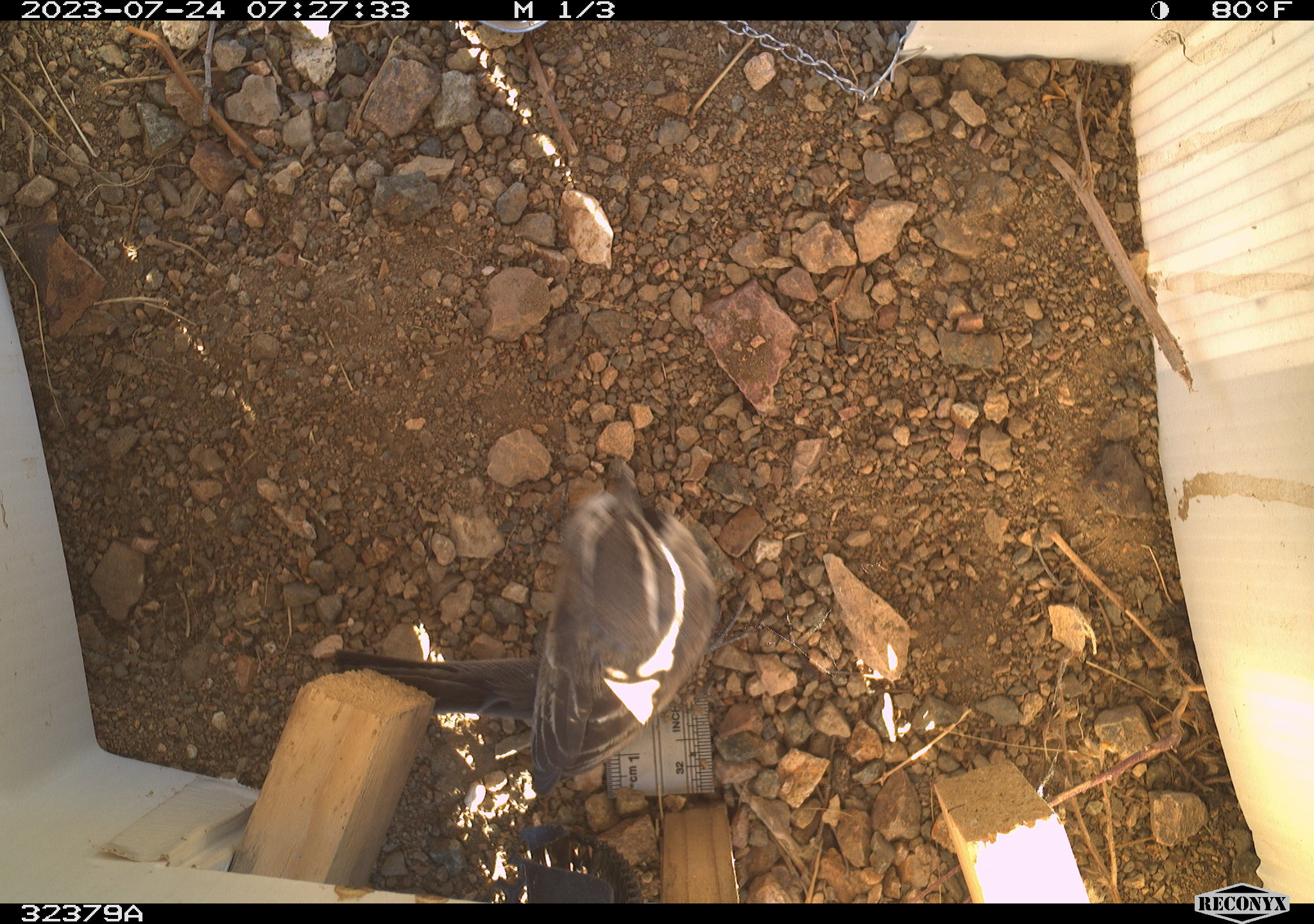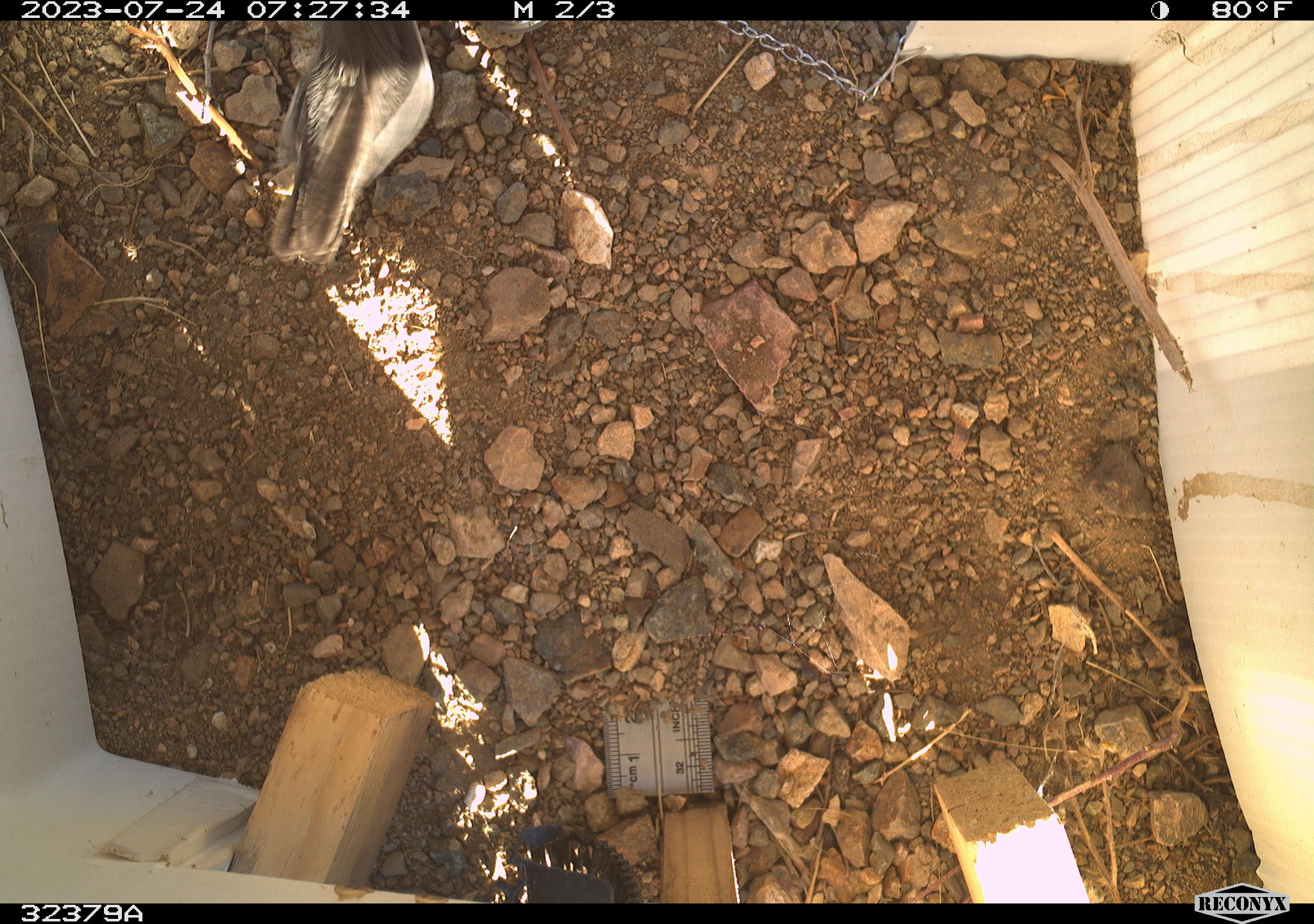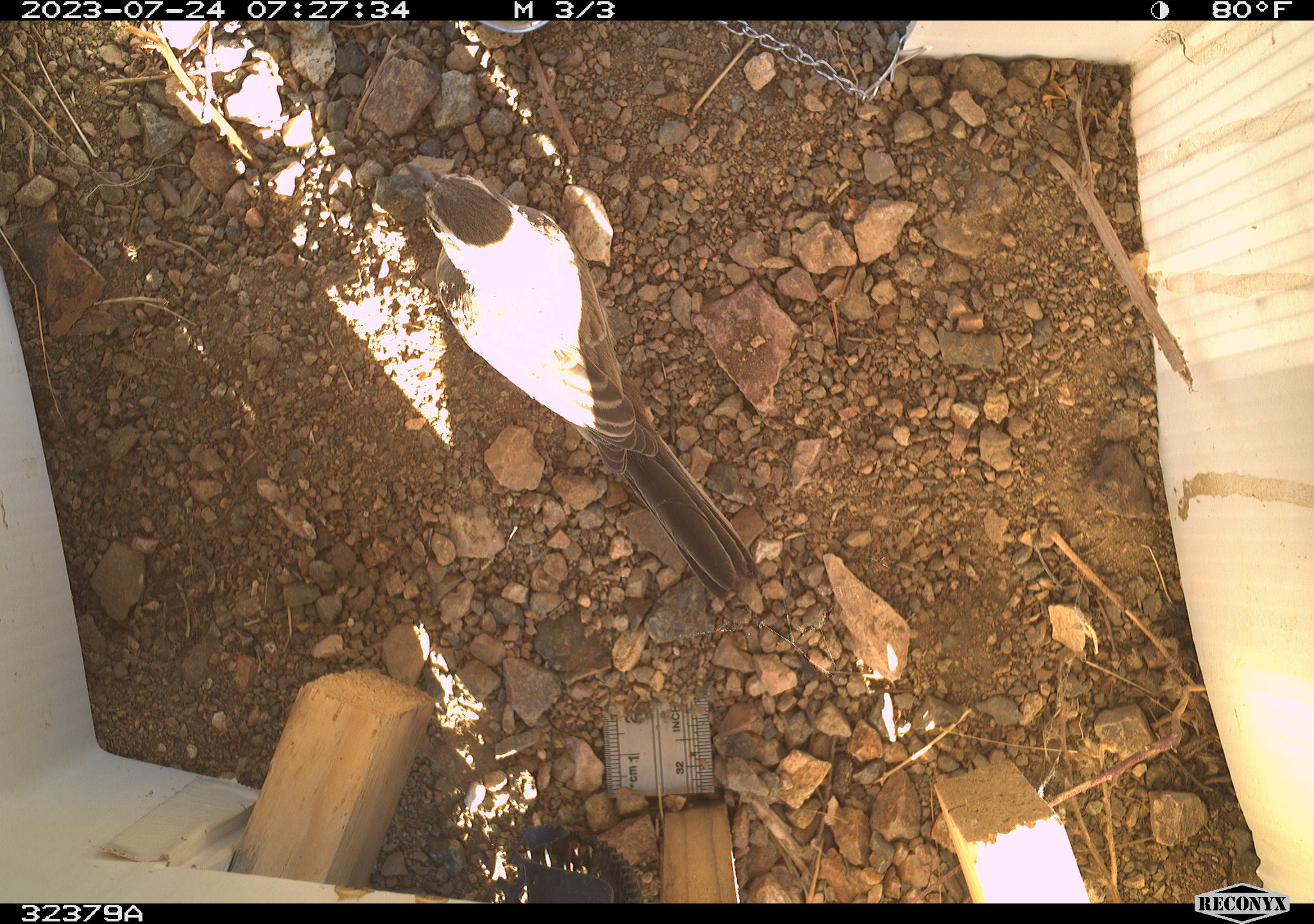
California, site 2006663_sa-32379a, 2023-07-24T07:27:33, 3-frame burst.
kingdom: Animalia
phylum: Chordata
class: Aves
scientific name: Aves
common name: bird